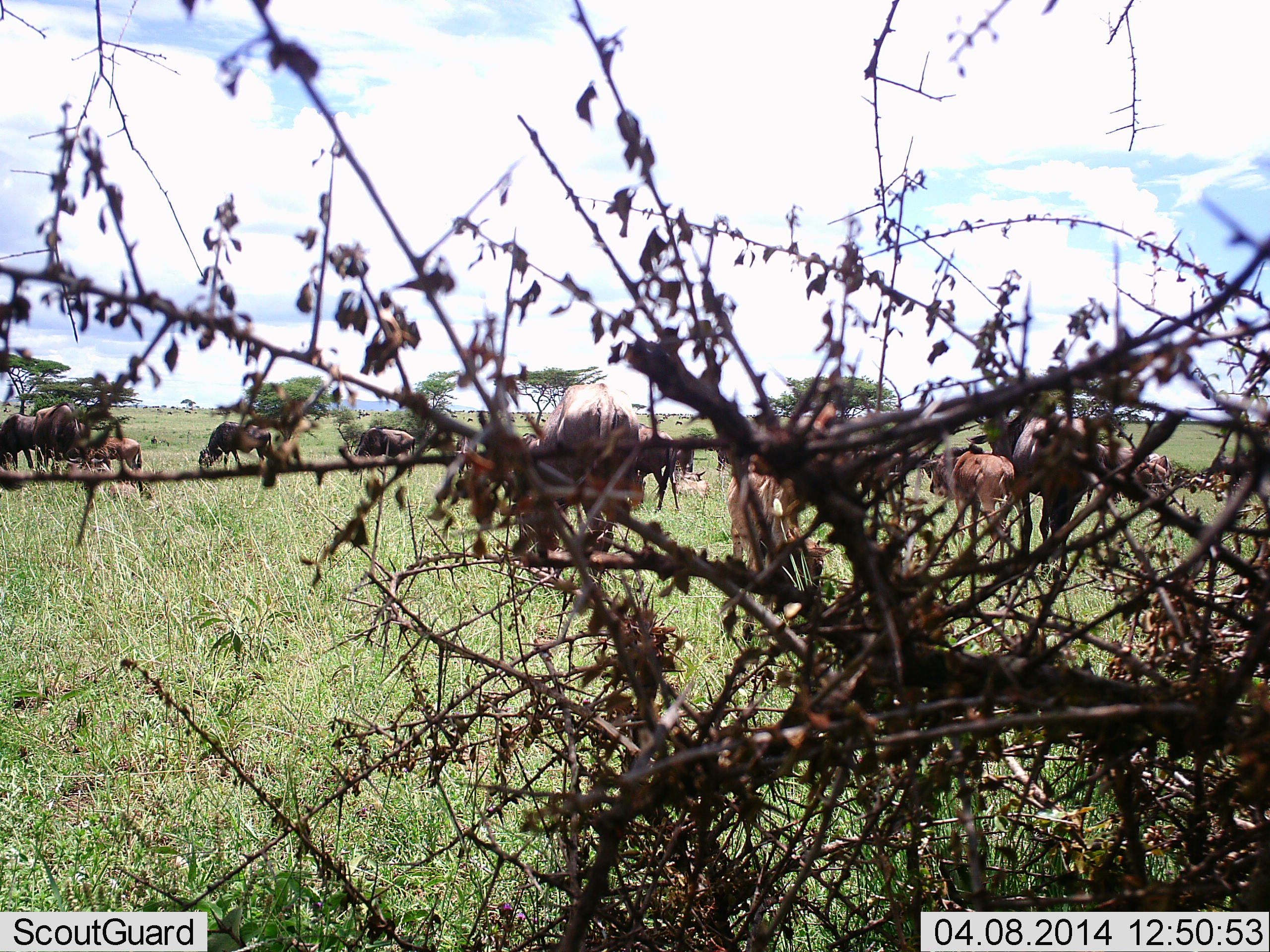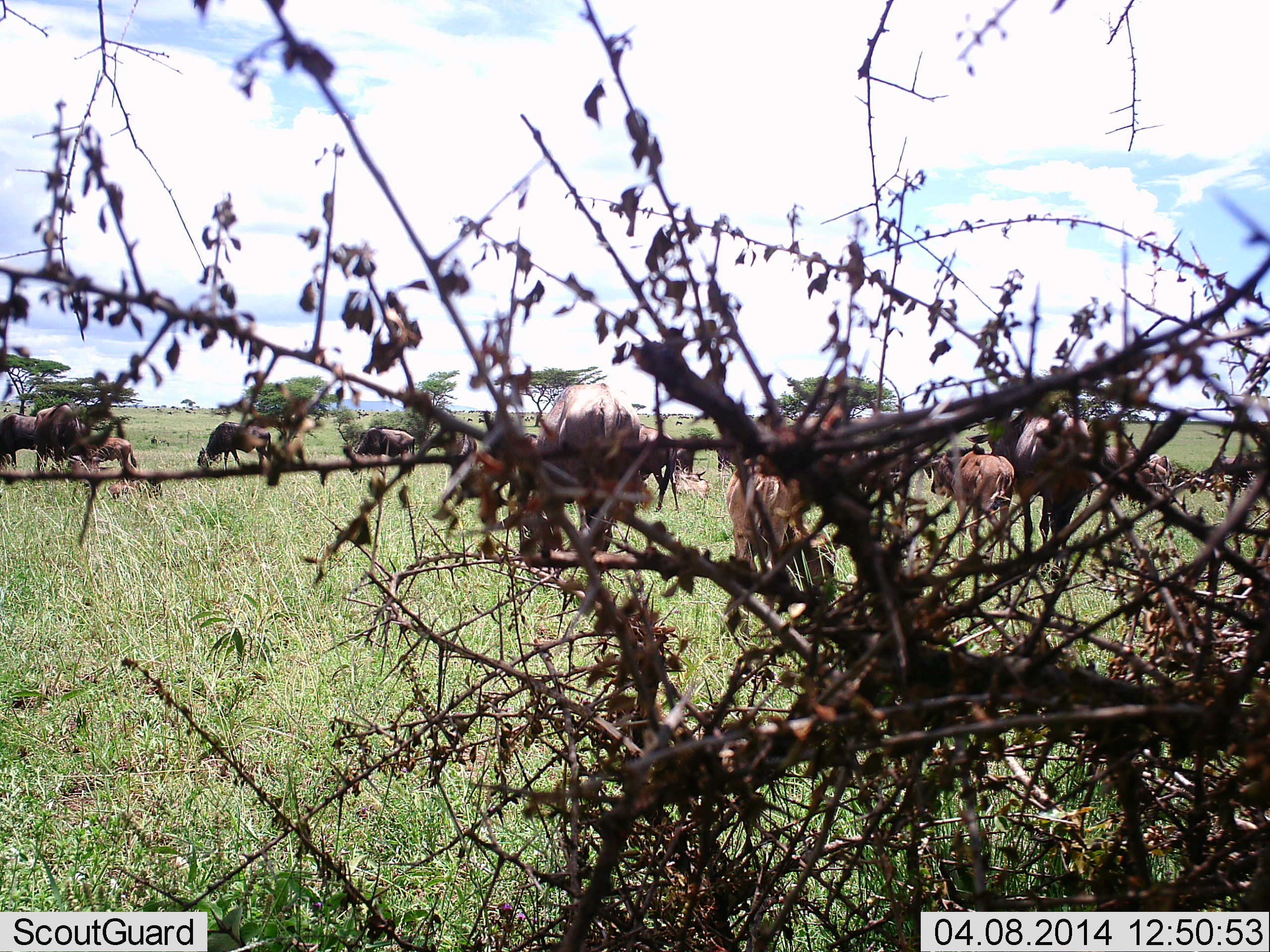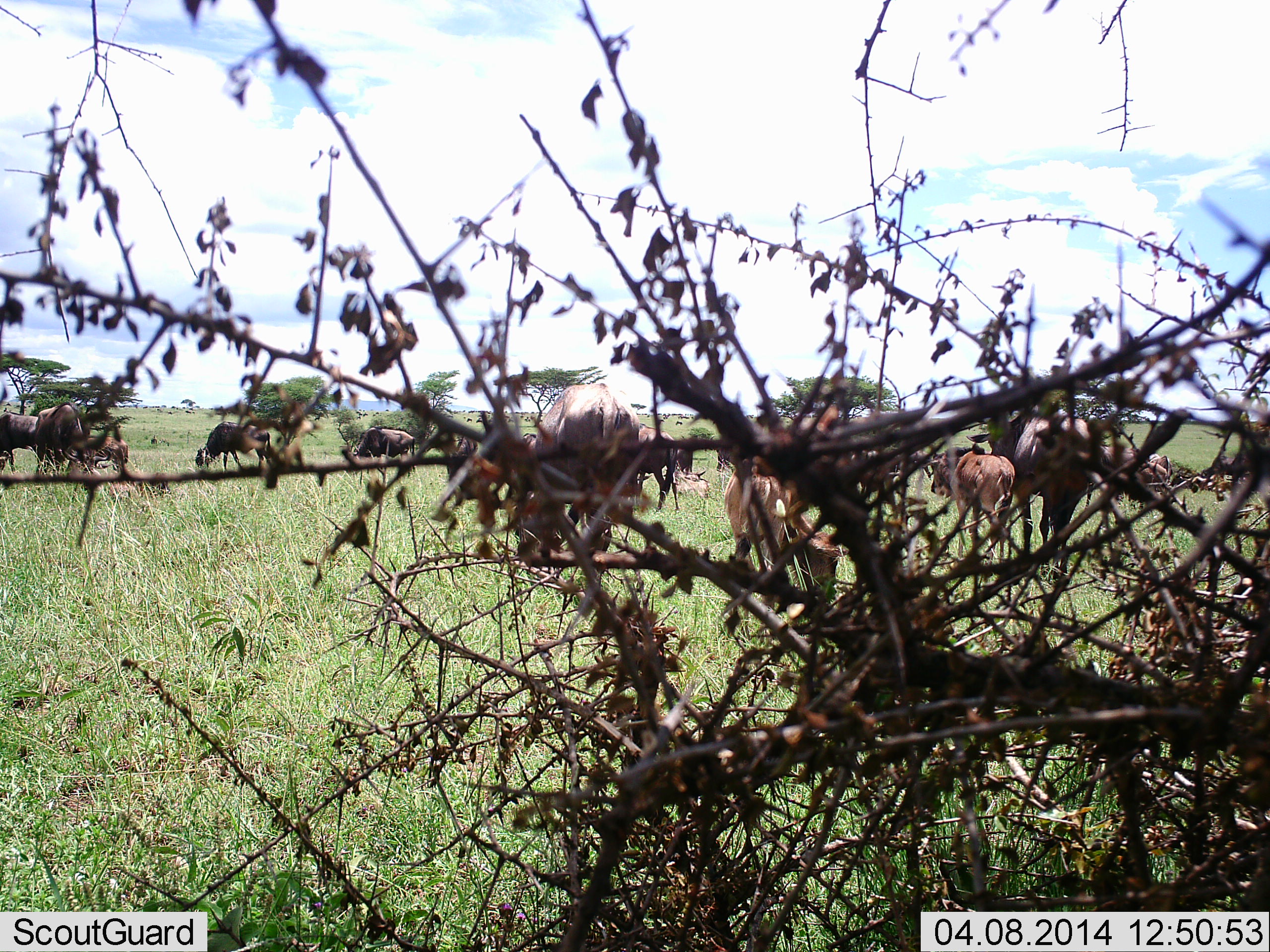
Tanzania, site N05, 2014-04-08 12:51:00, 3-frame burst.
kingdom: Animalia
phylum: Chordata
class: Mammalia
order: Artiodactyla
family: Bovidae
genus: Connochaetes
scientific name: Connochaetes taurinus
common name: blue wildebeest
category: wildebeest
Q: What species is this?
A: Wildebeest (blue wildebeest) (Connochaetes taurinus).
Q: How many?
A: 11-50.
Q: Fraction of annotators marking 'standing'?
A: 60%.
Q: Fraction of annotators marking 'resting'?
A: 10%.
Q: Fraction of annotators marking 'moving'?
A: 30%.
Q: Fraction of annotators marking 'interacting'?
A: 0%.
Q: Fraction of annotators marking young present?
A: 70%.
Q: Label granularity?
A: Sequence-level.